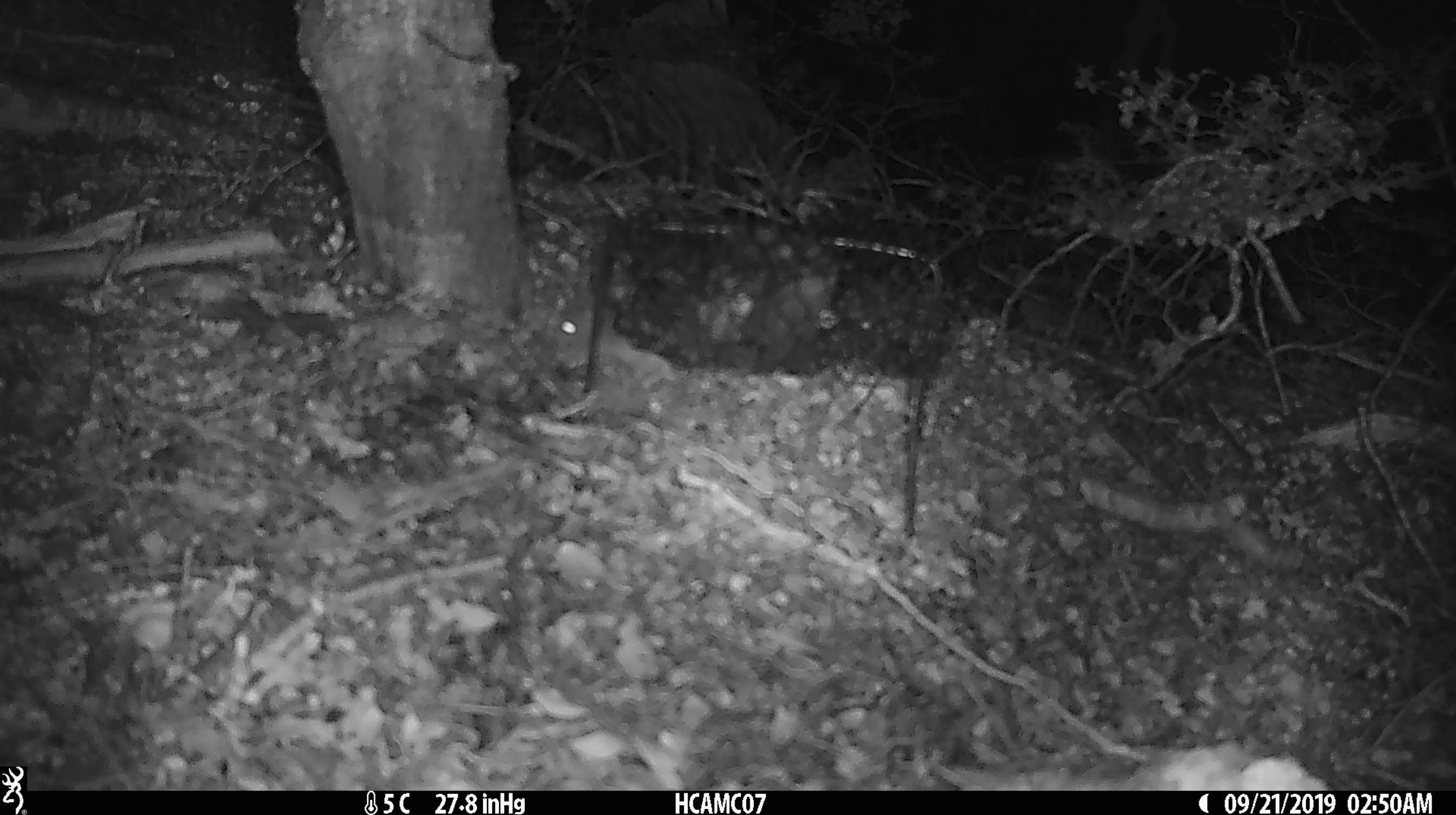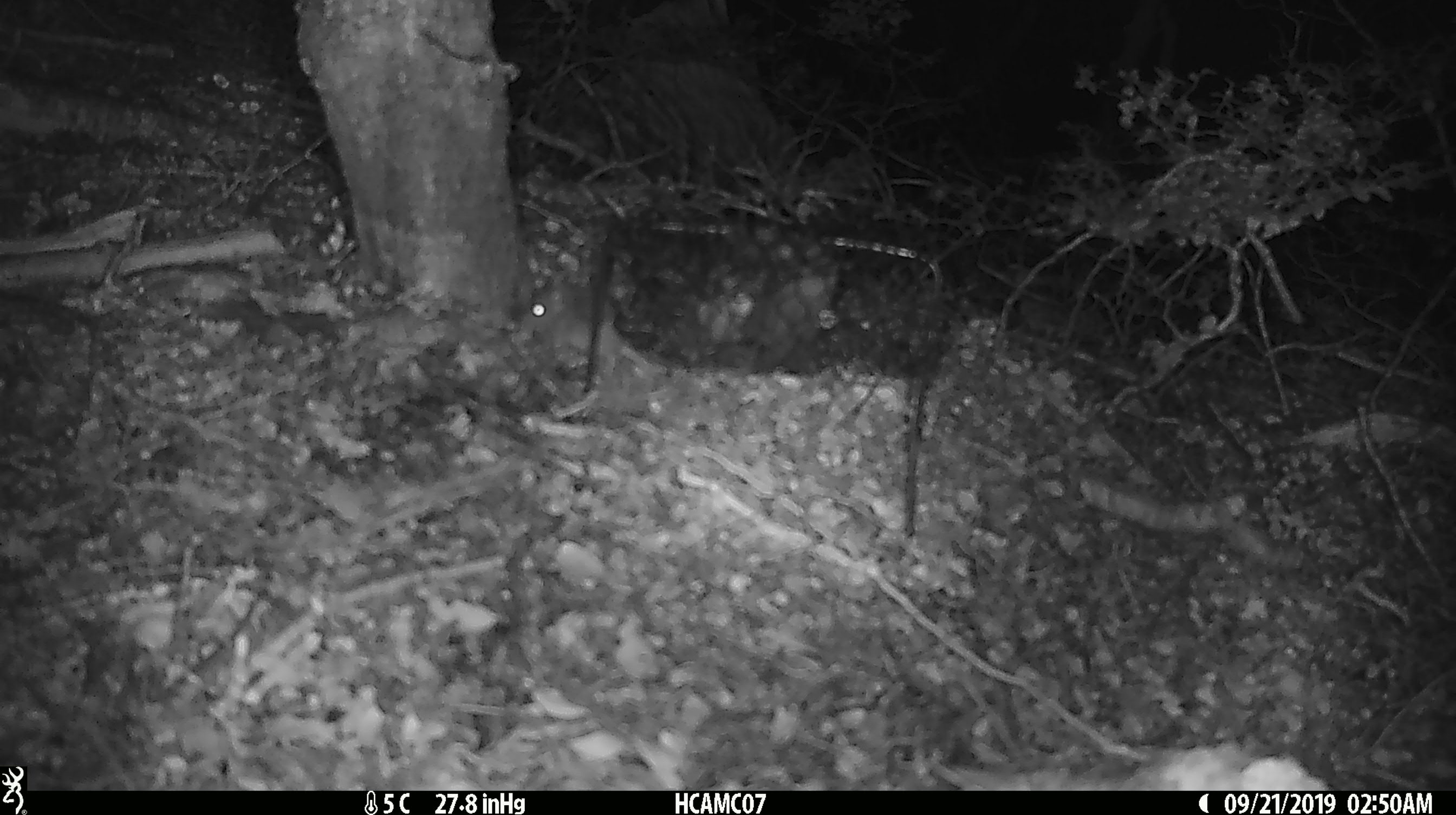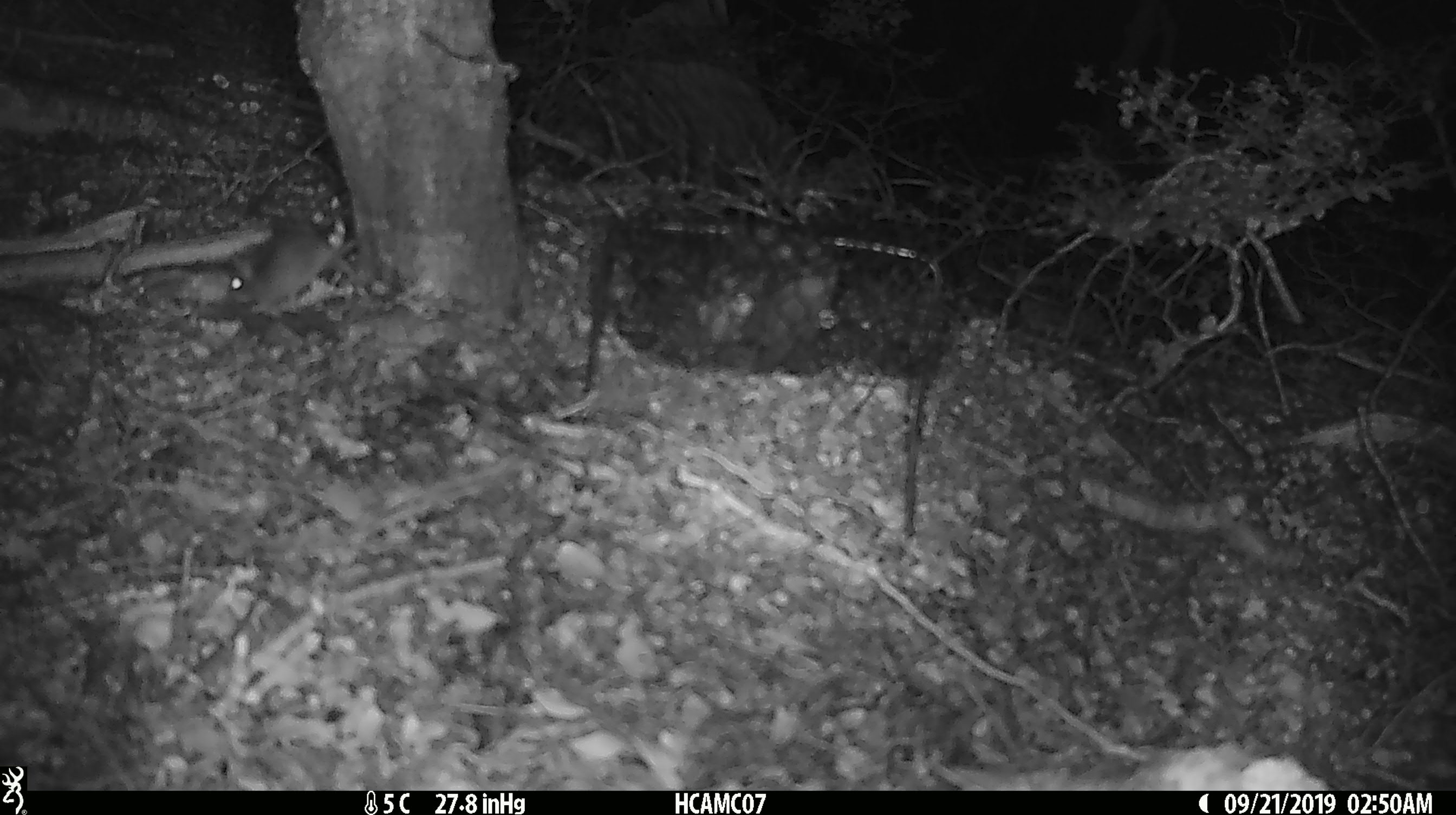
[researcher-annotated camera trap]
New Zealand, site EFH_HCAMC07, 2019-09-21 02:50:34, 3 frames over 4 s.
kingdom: Animalia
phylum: Chordata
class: Mammalia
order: Rodentia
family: Muridae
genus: Mus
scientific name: Mus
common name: mouse